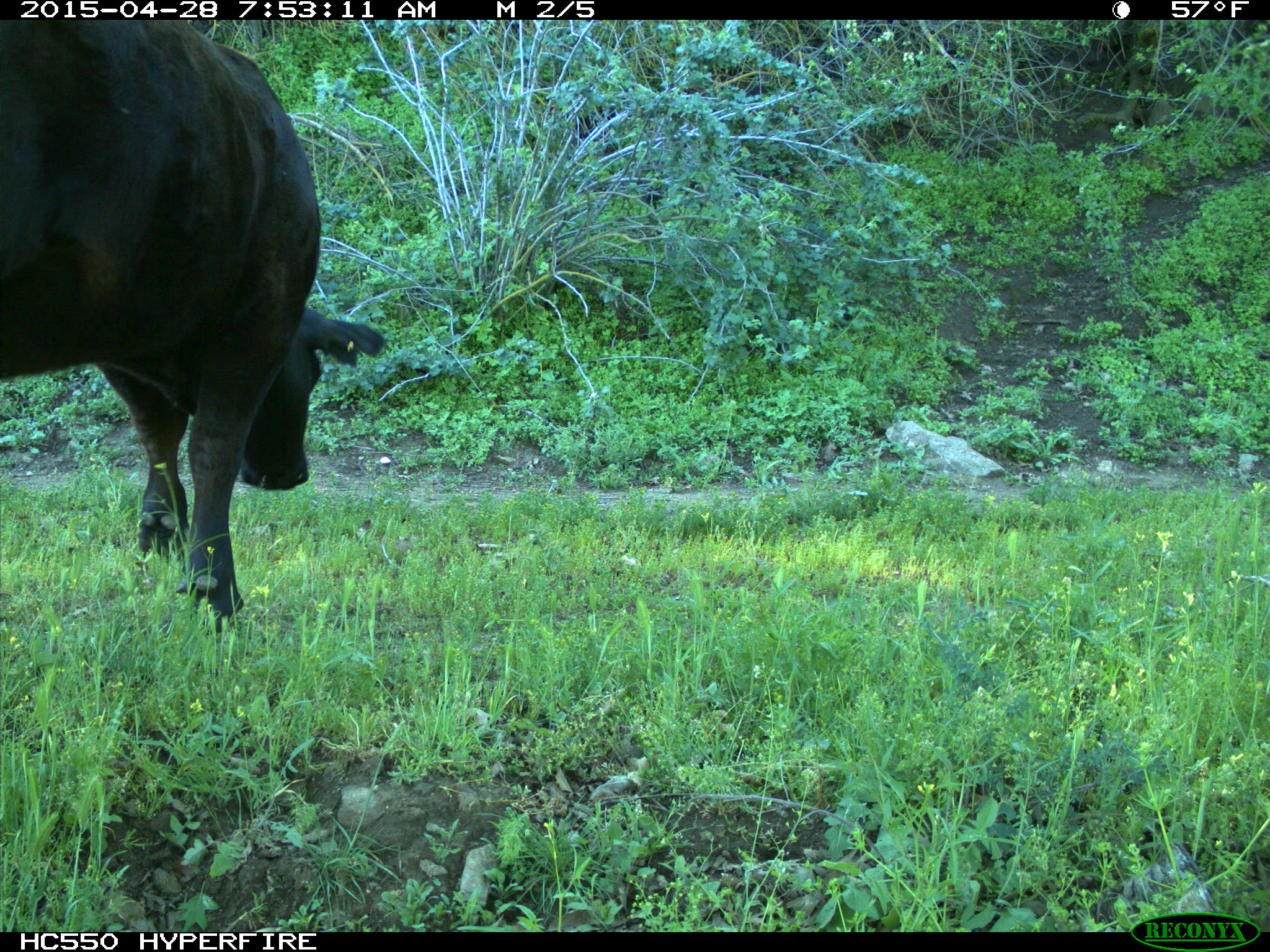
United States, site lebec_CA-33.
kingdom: Animalia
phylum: Chordata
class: Mammalia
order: Artiodactyla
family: Bovidae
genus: Bos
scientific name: Bos taurus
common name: domestic cow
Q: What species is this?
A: Bos taurus (domestic cow).